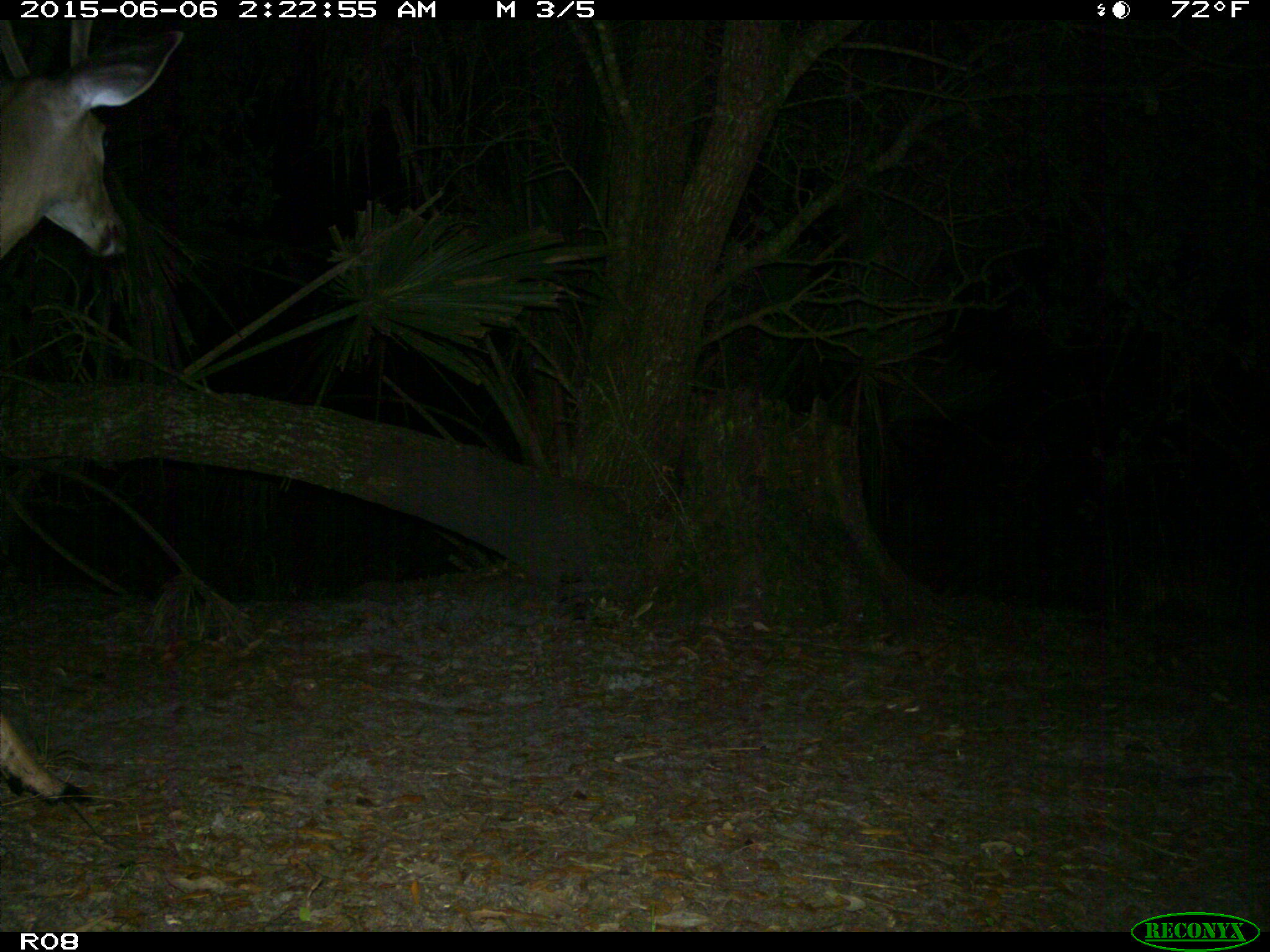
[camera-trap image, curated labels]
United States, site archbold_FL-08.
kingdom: Animalia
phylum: Chordata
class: Mammalia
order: Artiodactyla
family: Cervidae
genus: Odocoileus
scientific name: Odocoileus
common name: deer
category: unidentified deer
Unidentified deer (deer) (Odocoileus).